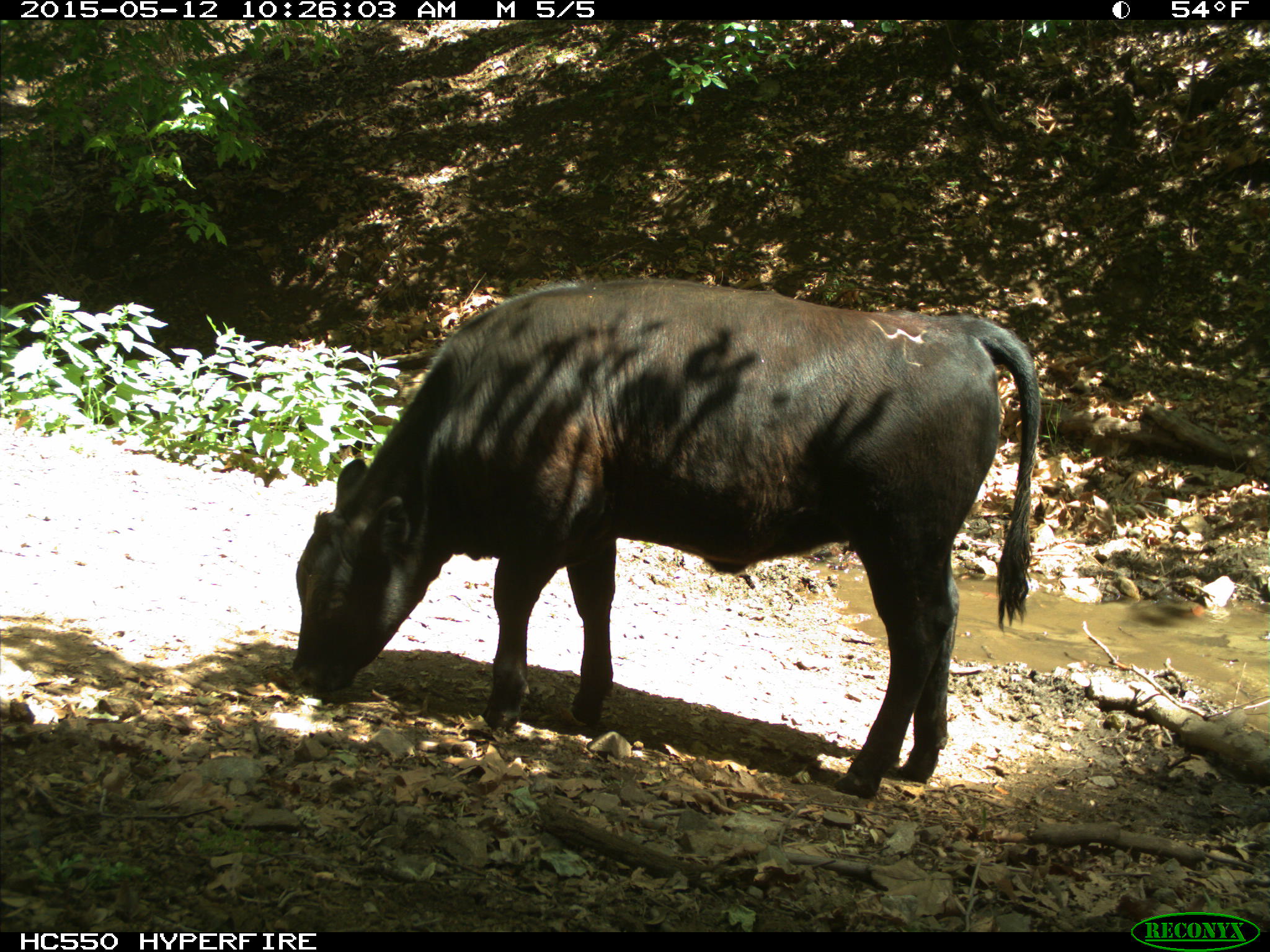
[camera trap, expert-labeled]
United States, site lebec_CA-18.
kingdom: Animalia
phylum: Chordata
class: Mammalia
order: Artiodactyla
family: Bovidae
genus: Bos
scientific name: Bos taurus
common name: domestic cow